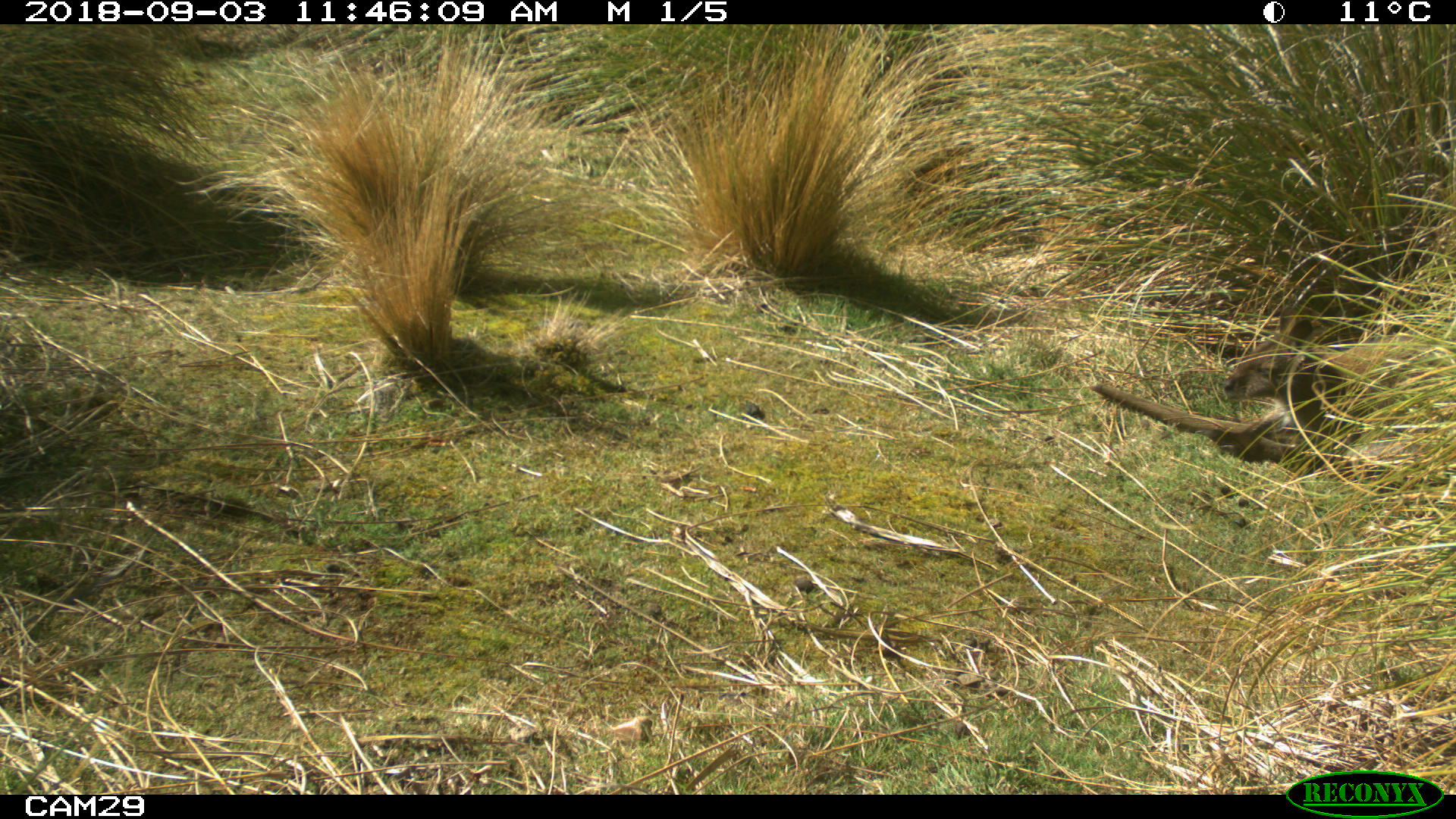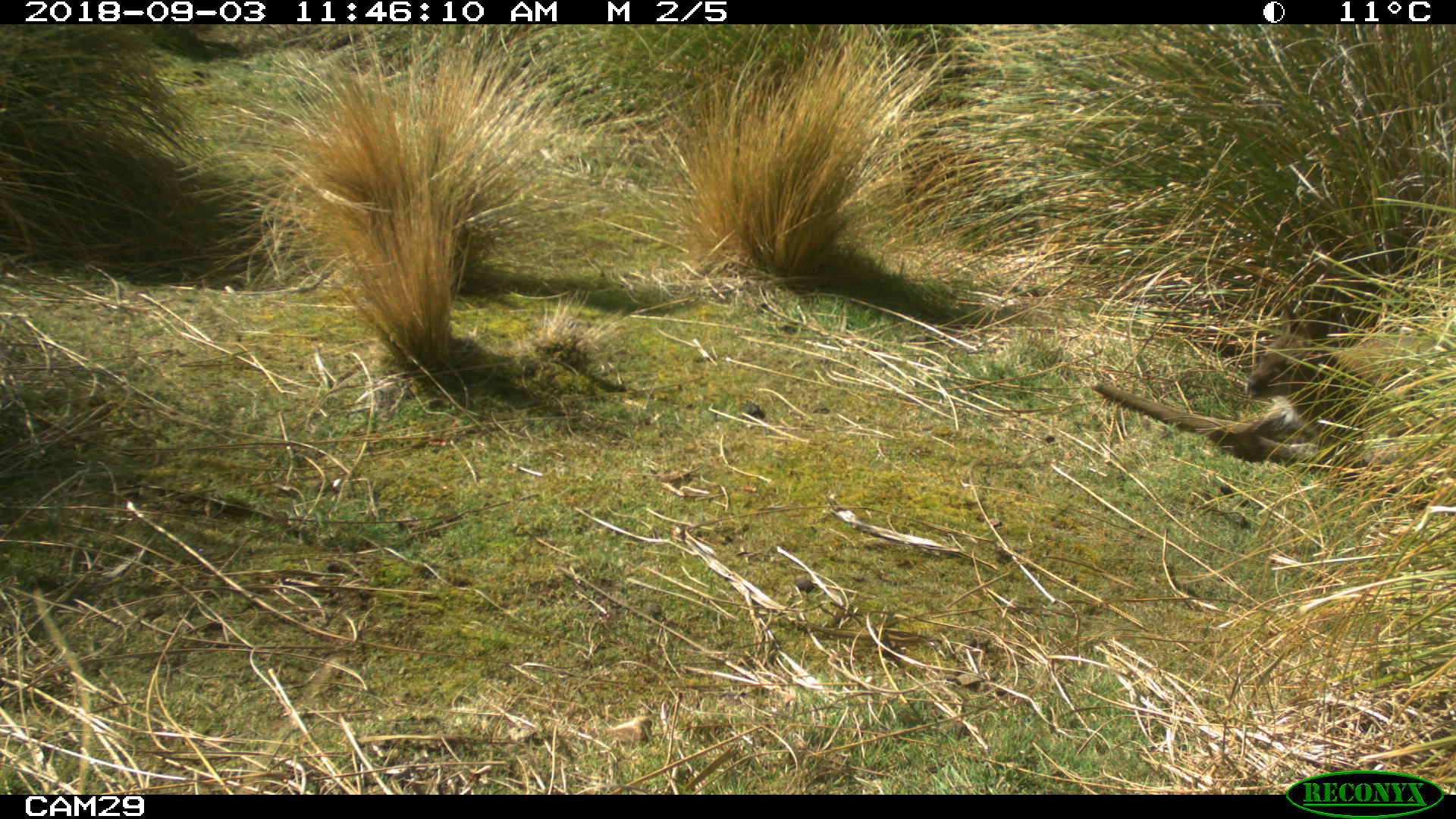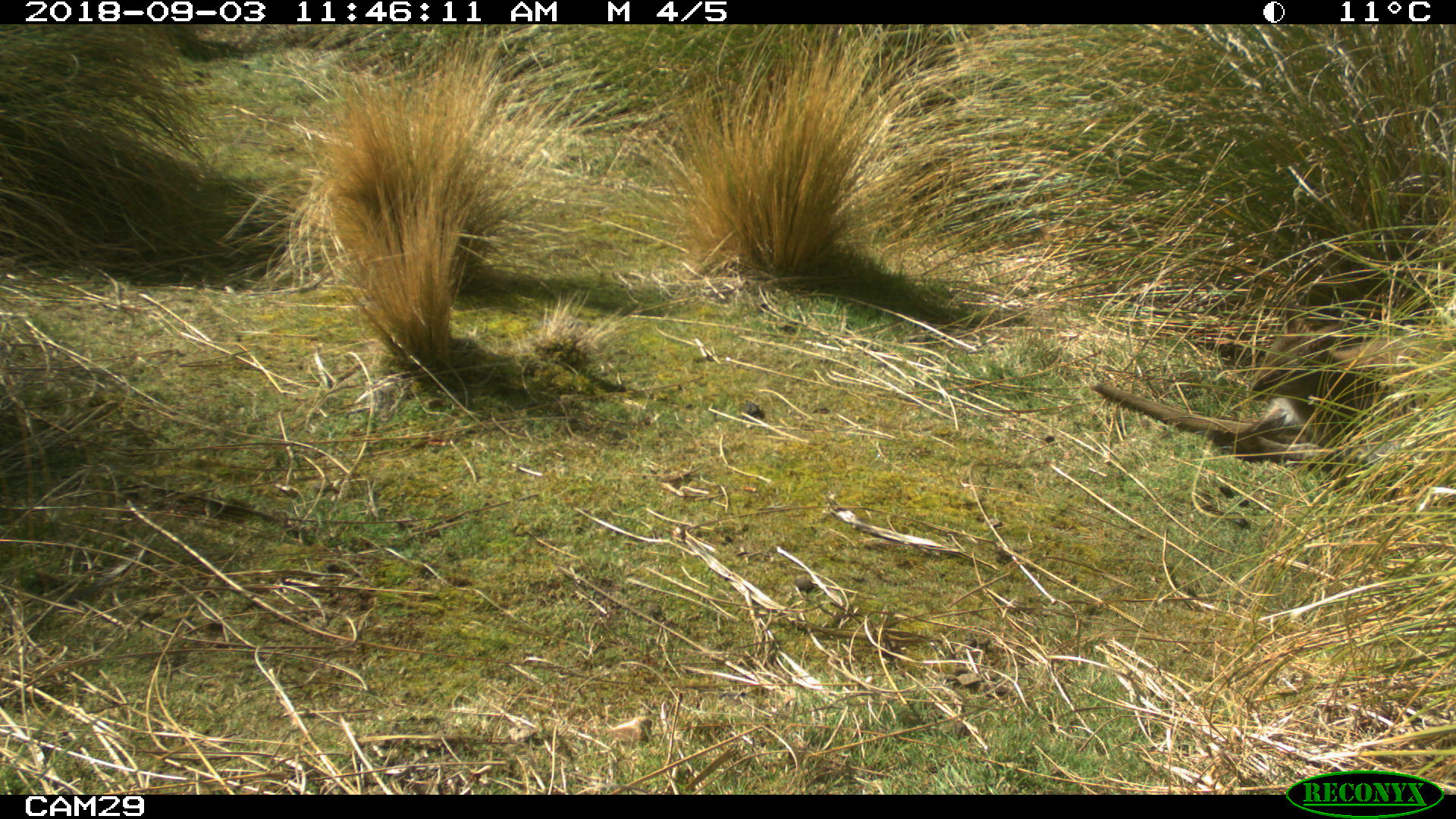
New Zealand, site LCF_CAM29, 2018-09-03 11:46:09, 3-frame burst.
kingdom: Animalia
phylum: Chordata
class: Mammalia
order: Diprotodontia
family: Macropodidae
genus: Notamacropus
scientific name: Notamacropus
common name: wallaby